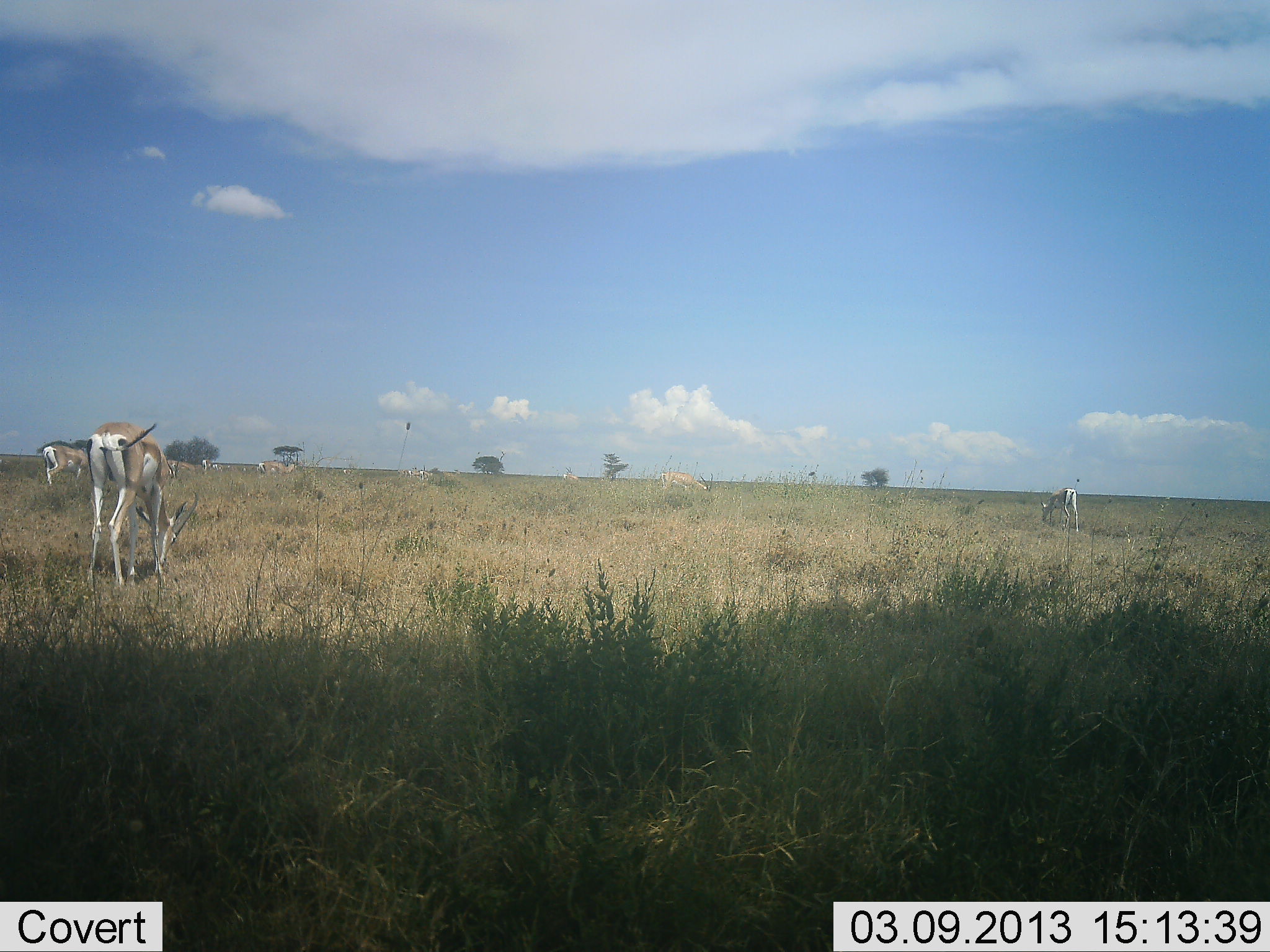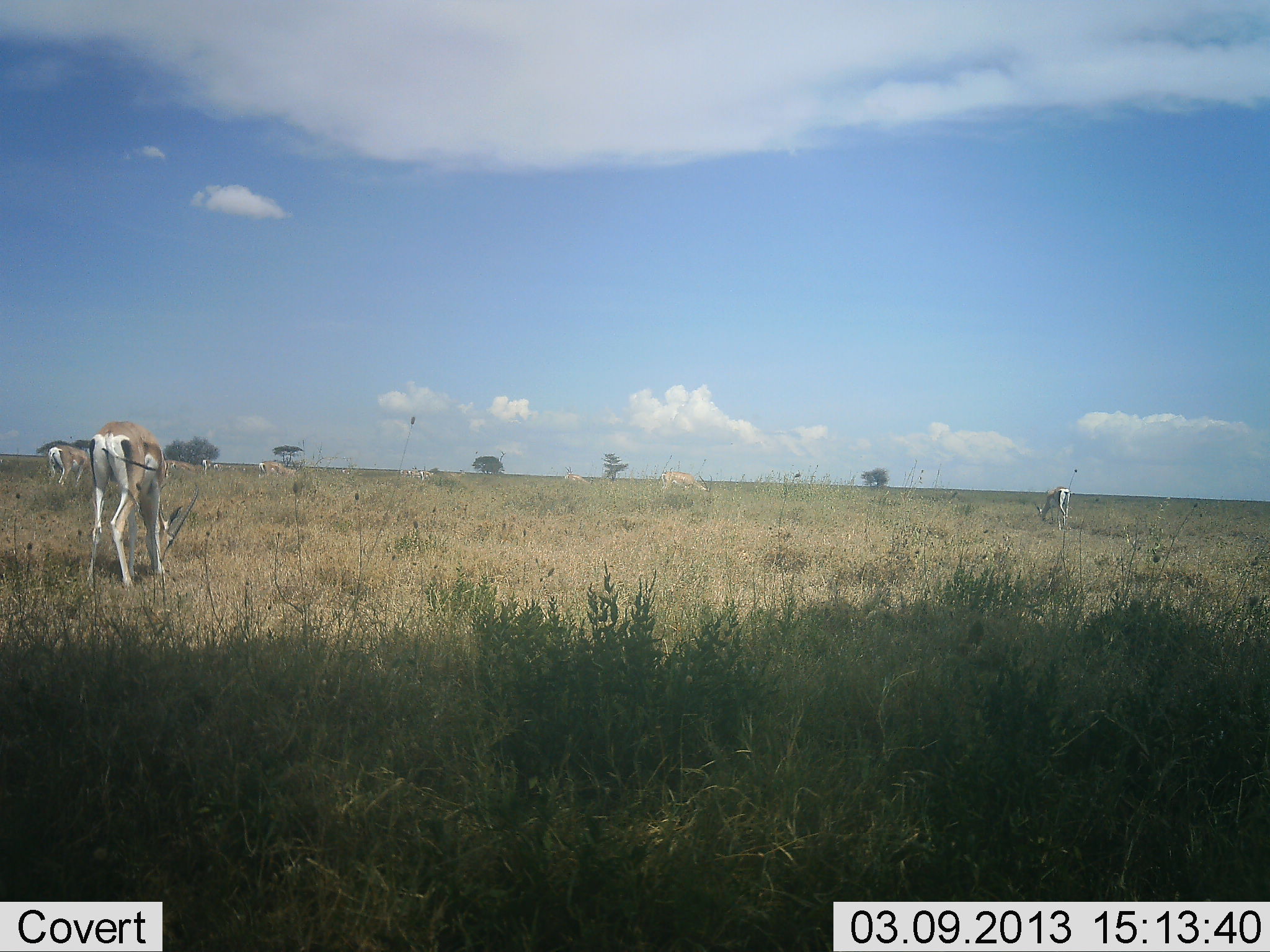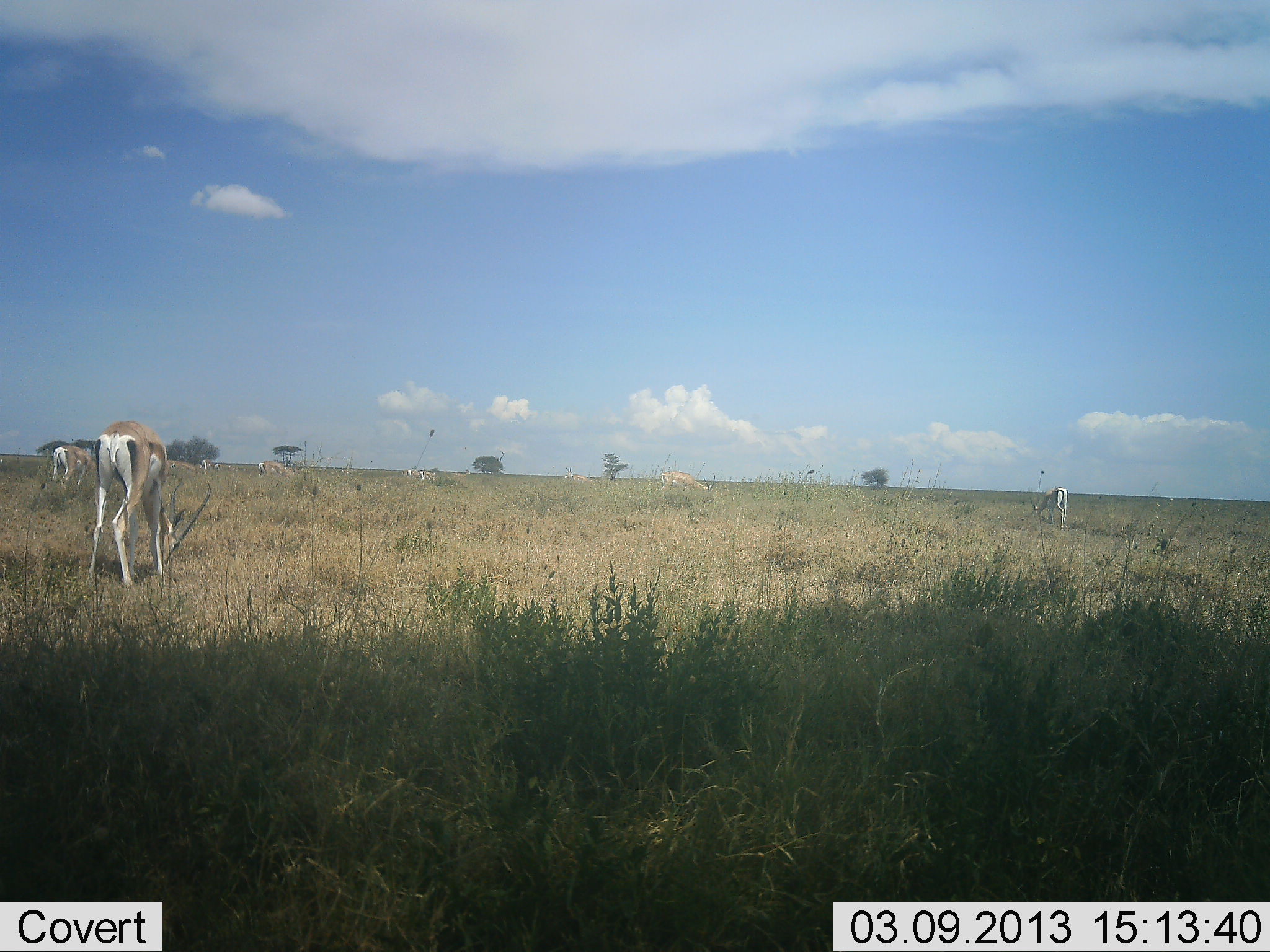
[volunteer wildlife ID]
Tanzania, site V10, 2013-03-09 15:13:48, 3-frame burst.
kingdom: Animalia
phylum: Chordata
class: Mammalia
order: Artiodactyla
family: Bovidae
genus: Nanger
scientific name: Nanger granti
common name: grant's gazelle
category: gazellegrants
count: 6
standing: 33%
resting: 0%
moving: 5%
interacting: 0%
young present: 0%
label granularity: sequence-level